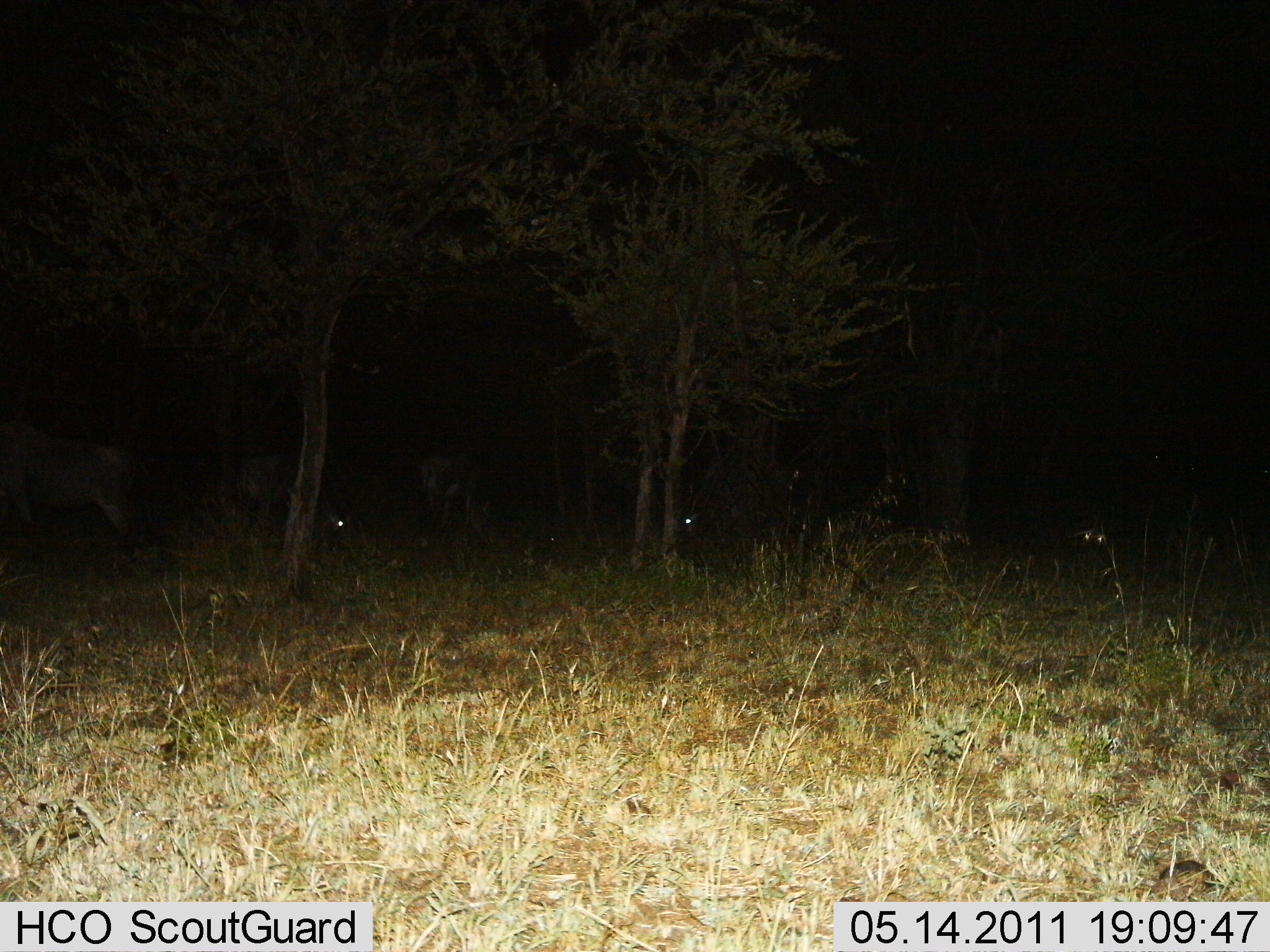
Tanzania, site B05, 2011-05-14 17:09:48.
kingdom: Animalia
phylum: Chordata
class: Mammalia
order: Artiodactyla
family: Bovidae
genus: Connochaetes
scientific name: Connochaetes taurinus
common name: blue wildebeest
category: wildebeest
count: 4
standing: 60%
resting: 20%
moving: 0%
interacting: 0%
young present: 0%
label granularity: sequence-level